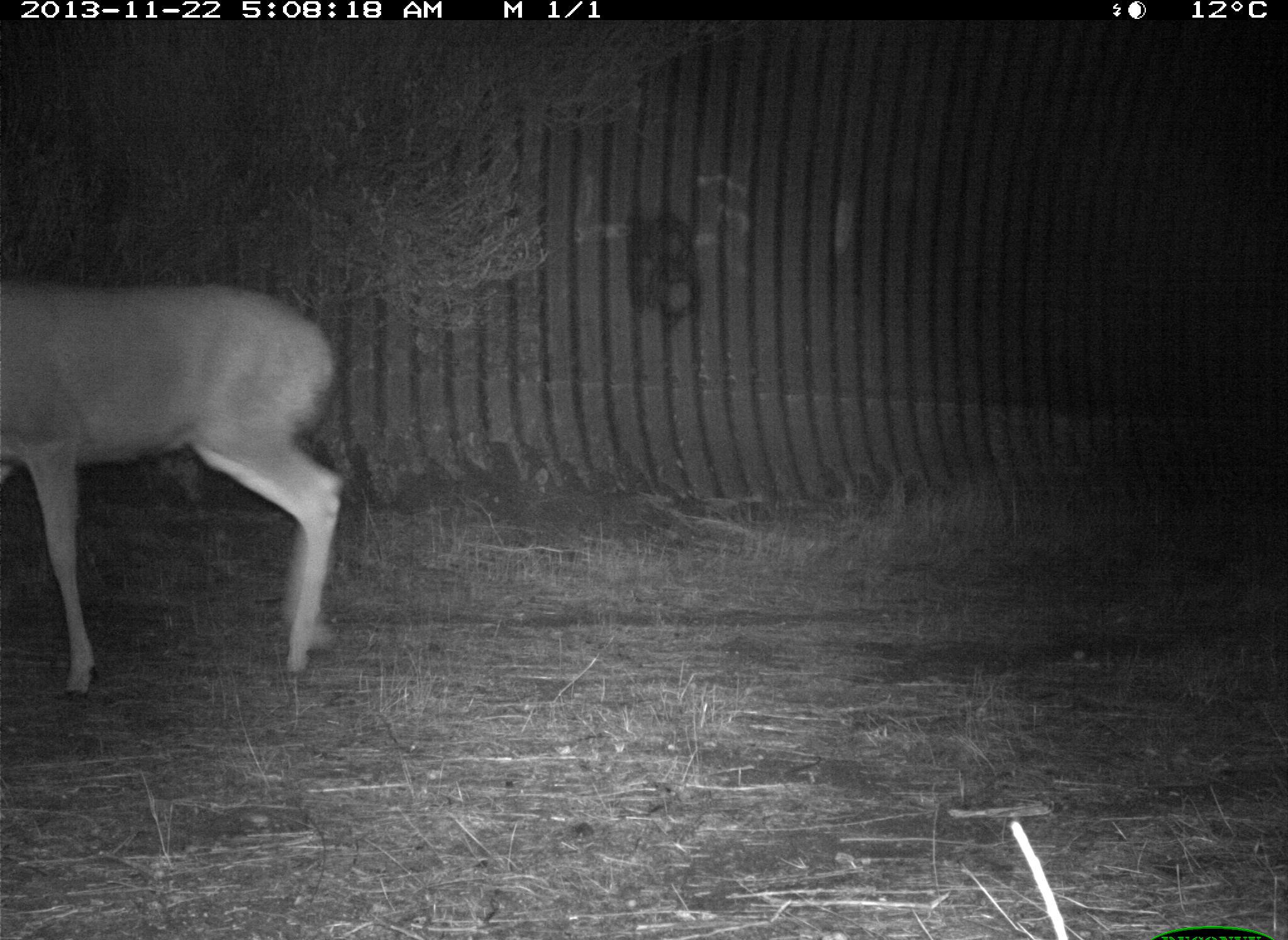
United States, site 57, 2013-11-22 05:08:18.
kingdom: Animalia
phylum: Chordata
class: Mammalia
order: Artiodactyla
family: Cervidae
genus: Odocoileus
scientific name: Odocoileus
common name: deer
Deer (Odocoileus).